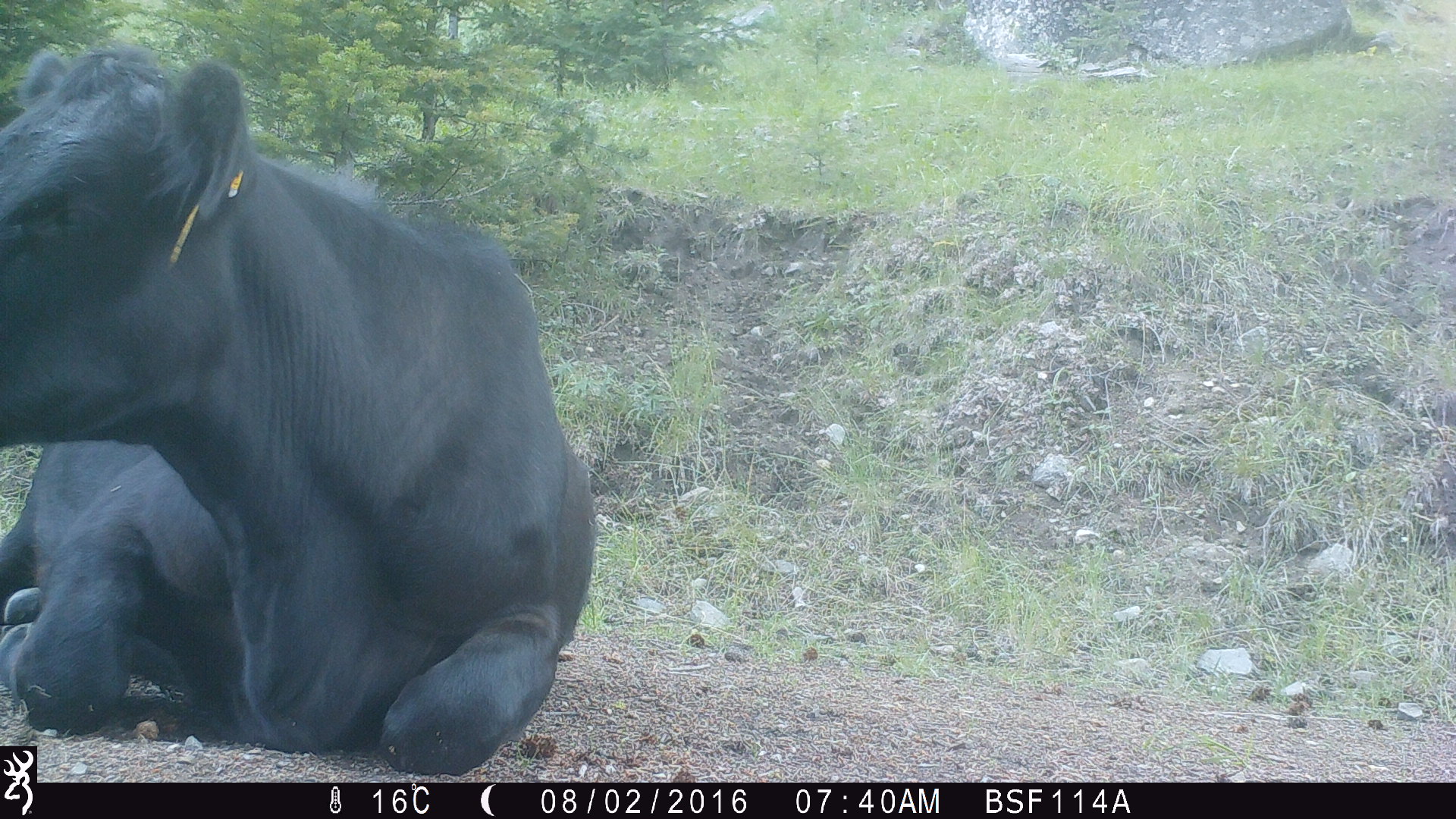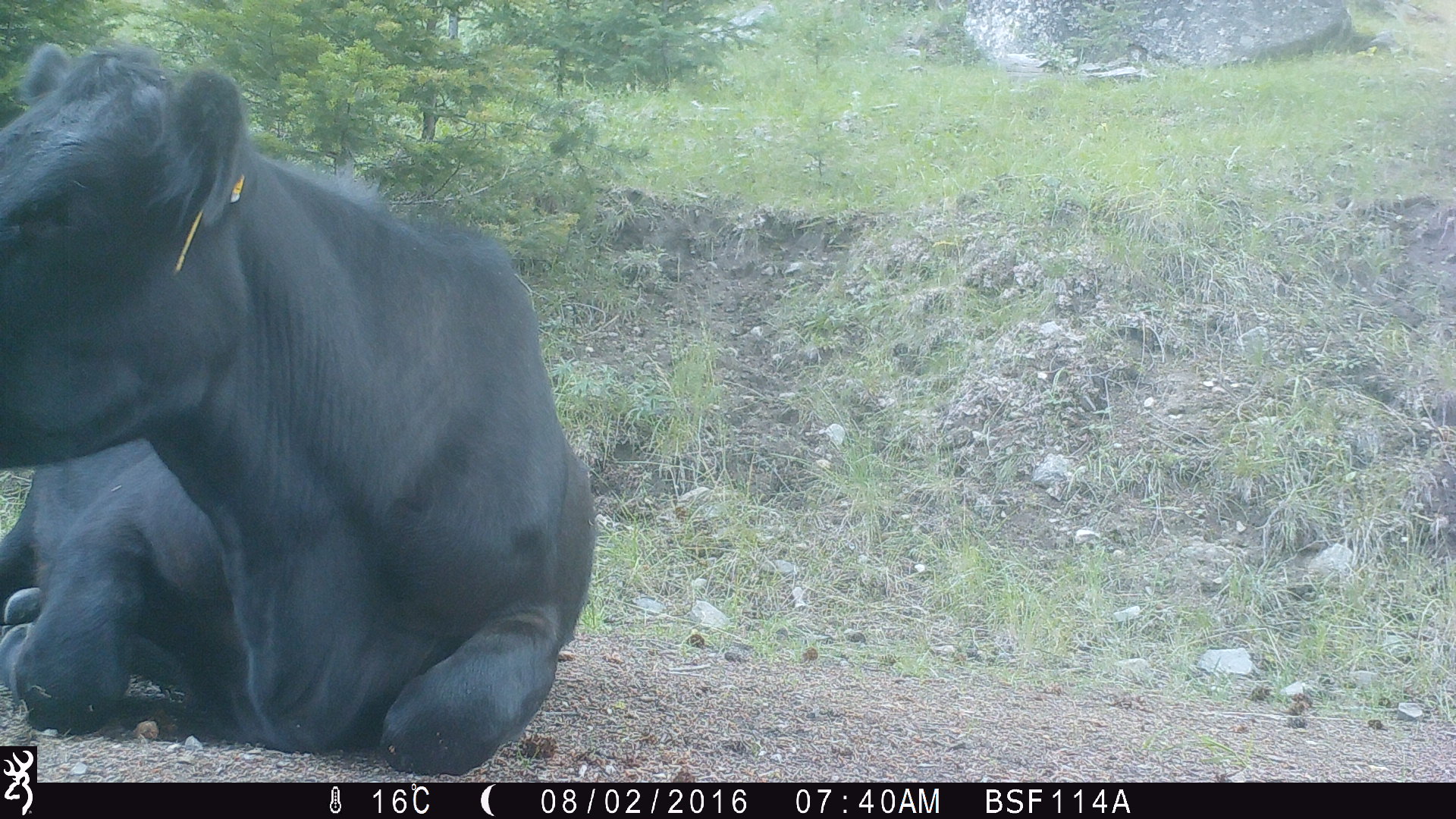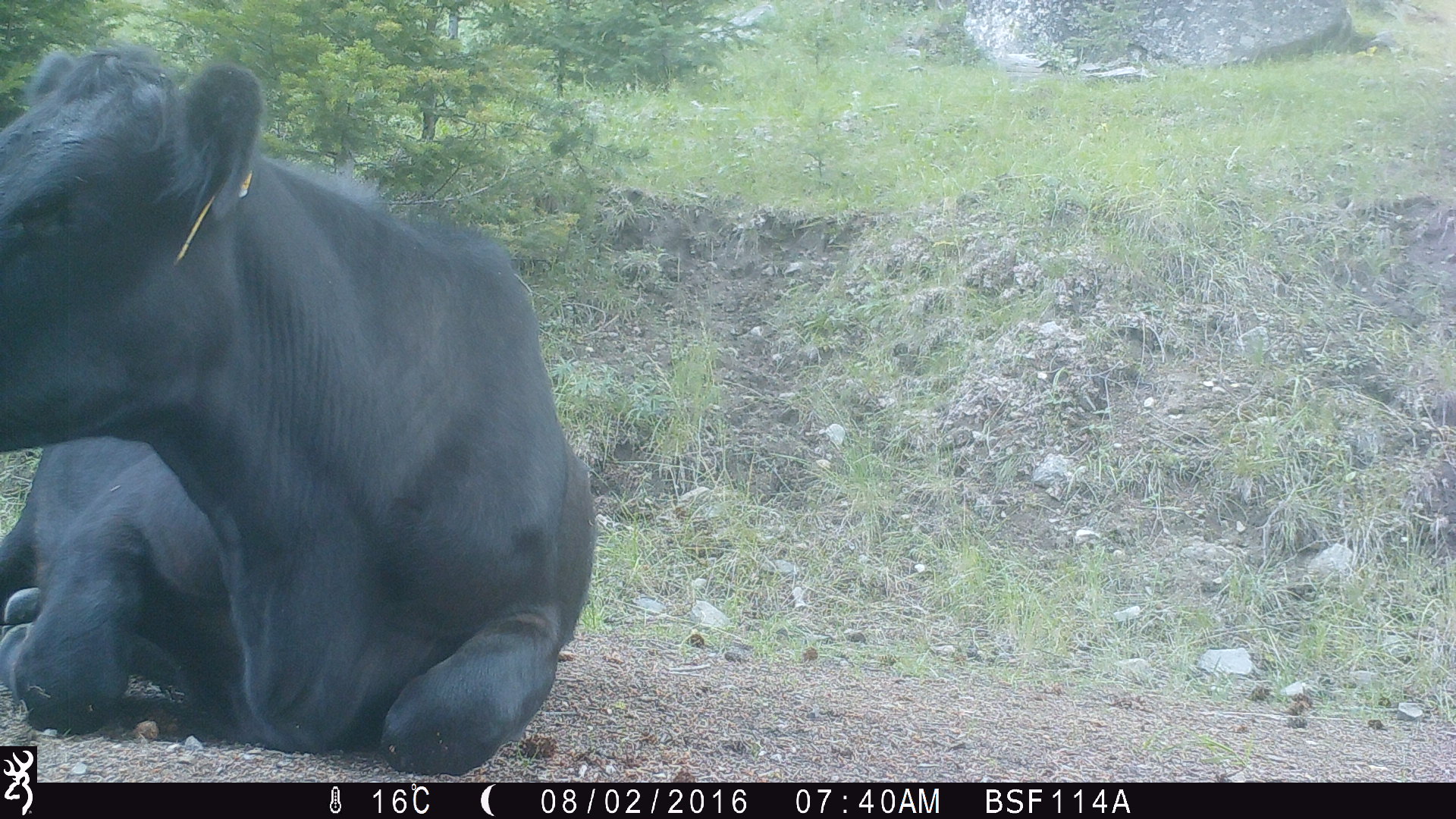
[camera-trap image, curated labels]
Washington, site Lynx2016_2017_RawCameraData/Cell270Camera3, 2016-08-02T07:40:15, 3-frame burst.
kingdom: Animalia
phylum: Chordata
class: Mammalia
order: Artiodactyla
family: Bovidae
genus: Bos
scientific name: Bos taurus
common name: domestic cattle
Domestic cattle (Bos taurus). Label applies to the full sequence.